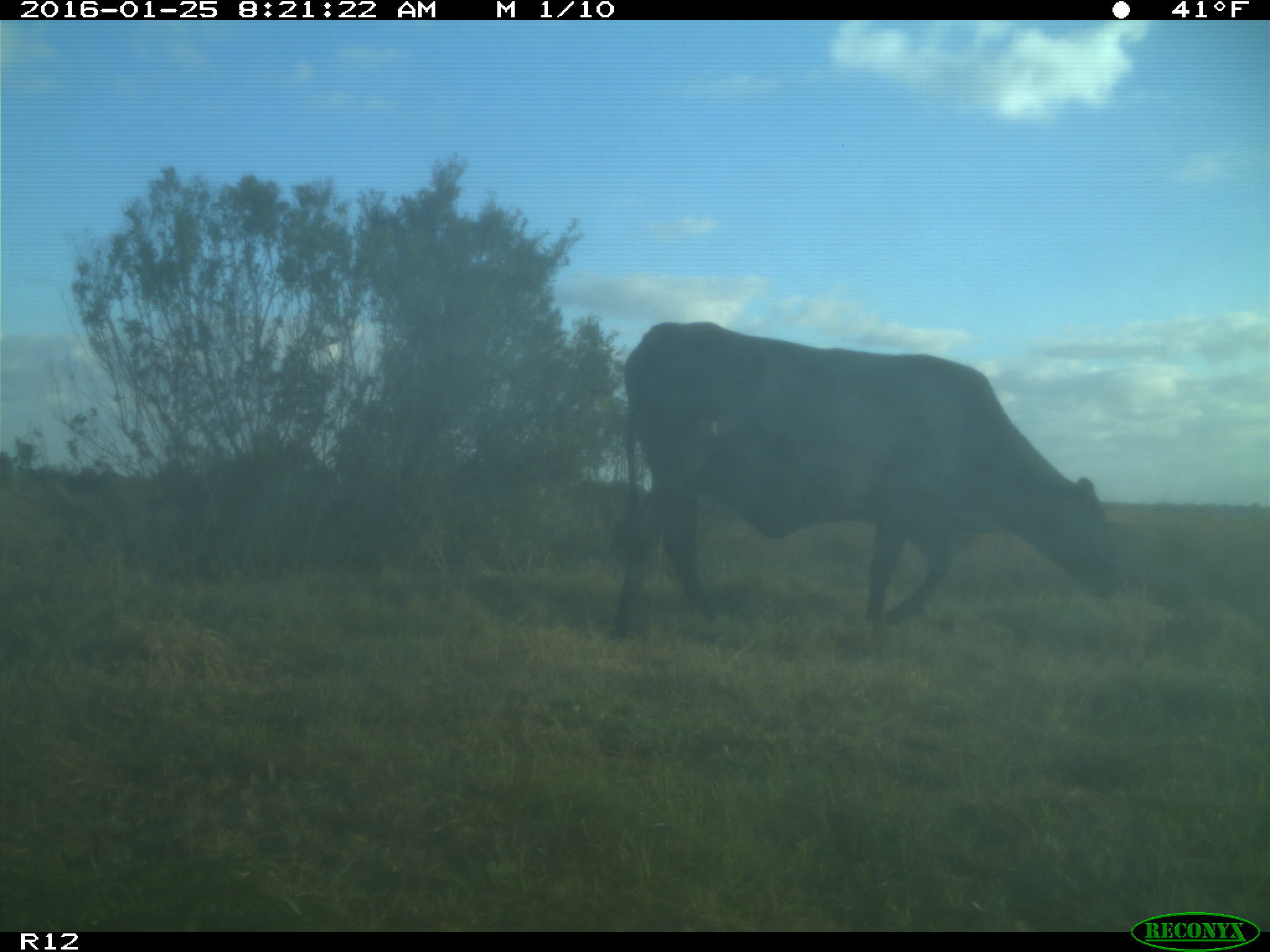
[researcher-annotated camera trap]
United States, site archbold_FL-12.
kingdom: Animalia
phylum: Chordata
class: Mammalia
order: Artiodactyla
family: Bovidae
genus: Bos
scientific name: Bos taurus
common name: domestic cow